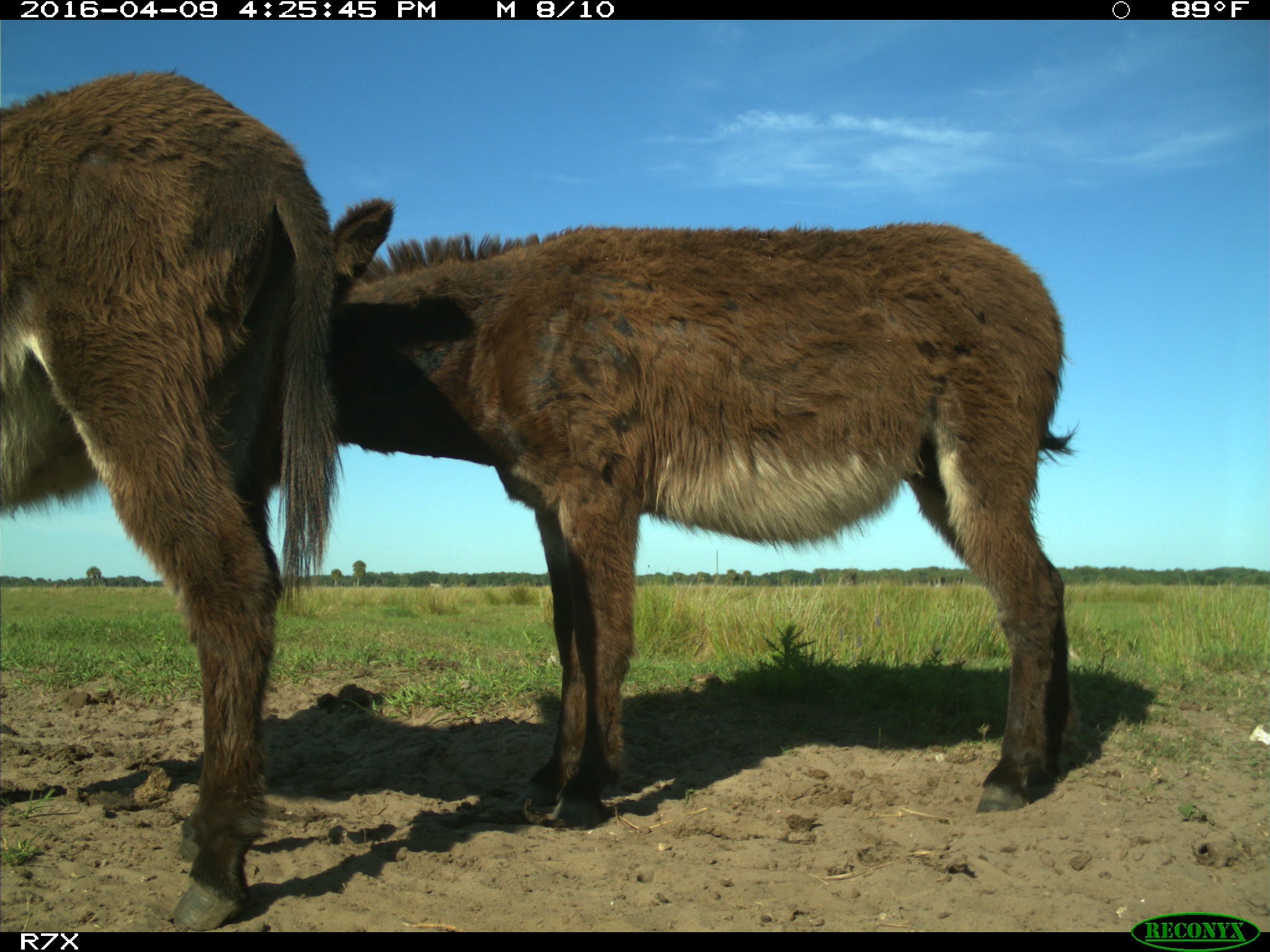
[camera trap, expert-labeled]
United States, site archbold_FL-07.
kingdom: Animalia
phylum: Chordata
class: Mammalia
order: Artiodactyla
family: Bovidae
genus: Bos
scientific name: Bos taurus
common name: domestic cow